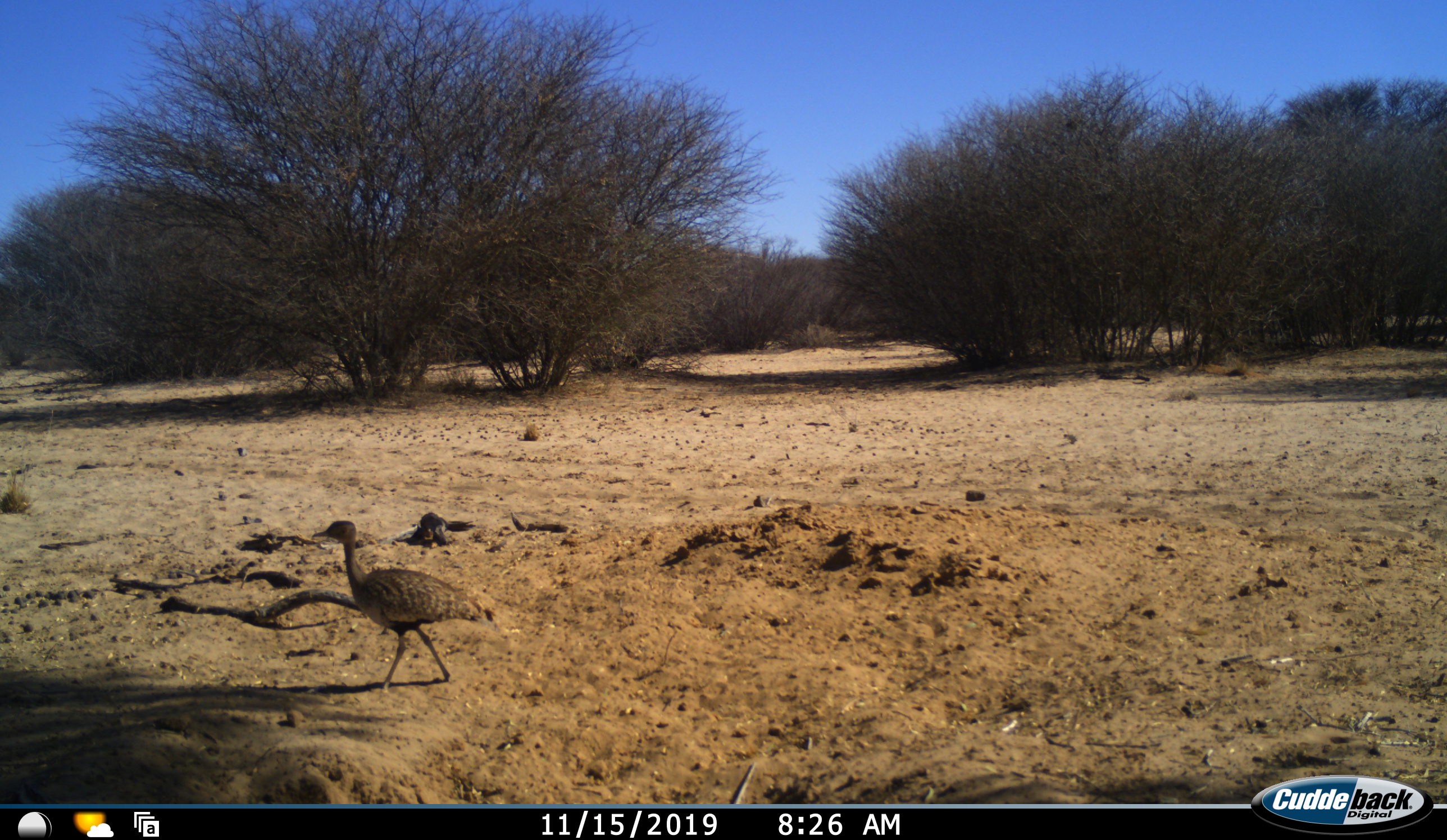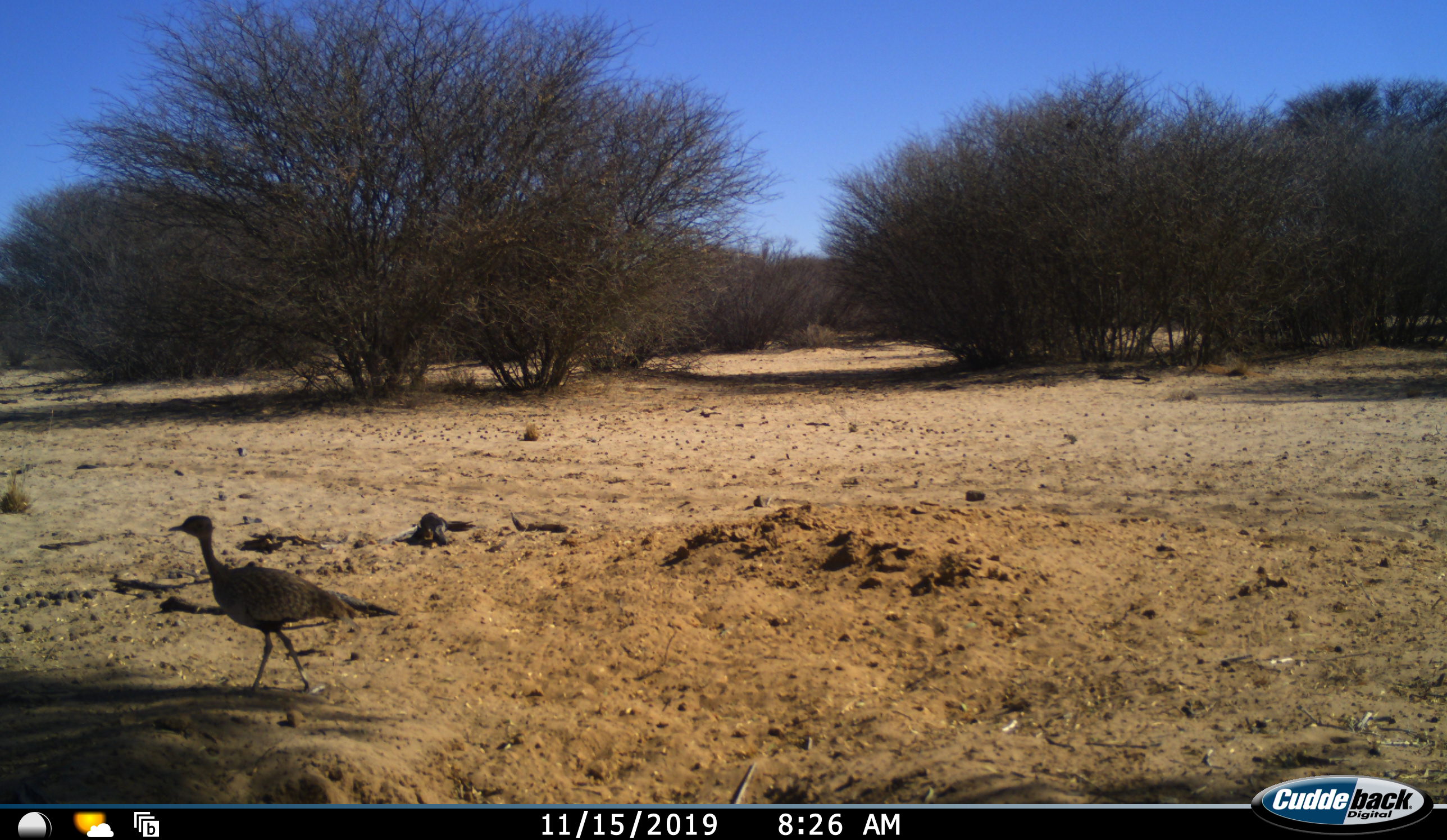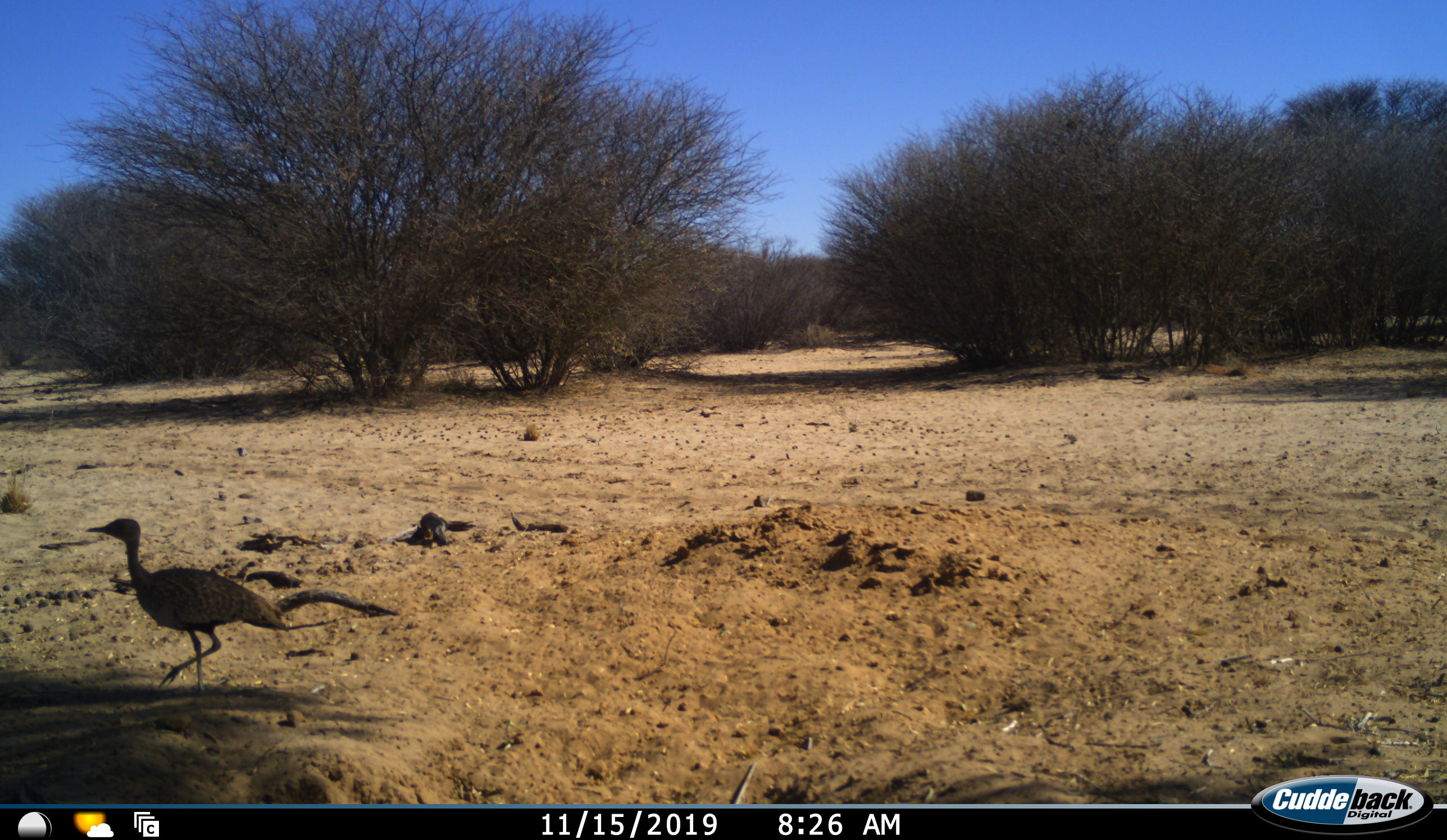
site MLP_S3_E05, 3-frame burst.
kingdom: Animalia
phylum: Chordata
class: Aves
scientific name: Aves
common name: bird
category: birdother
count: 1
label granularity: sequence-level